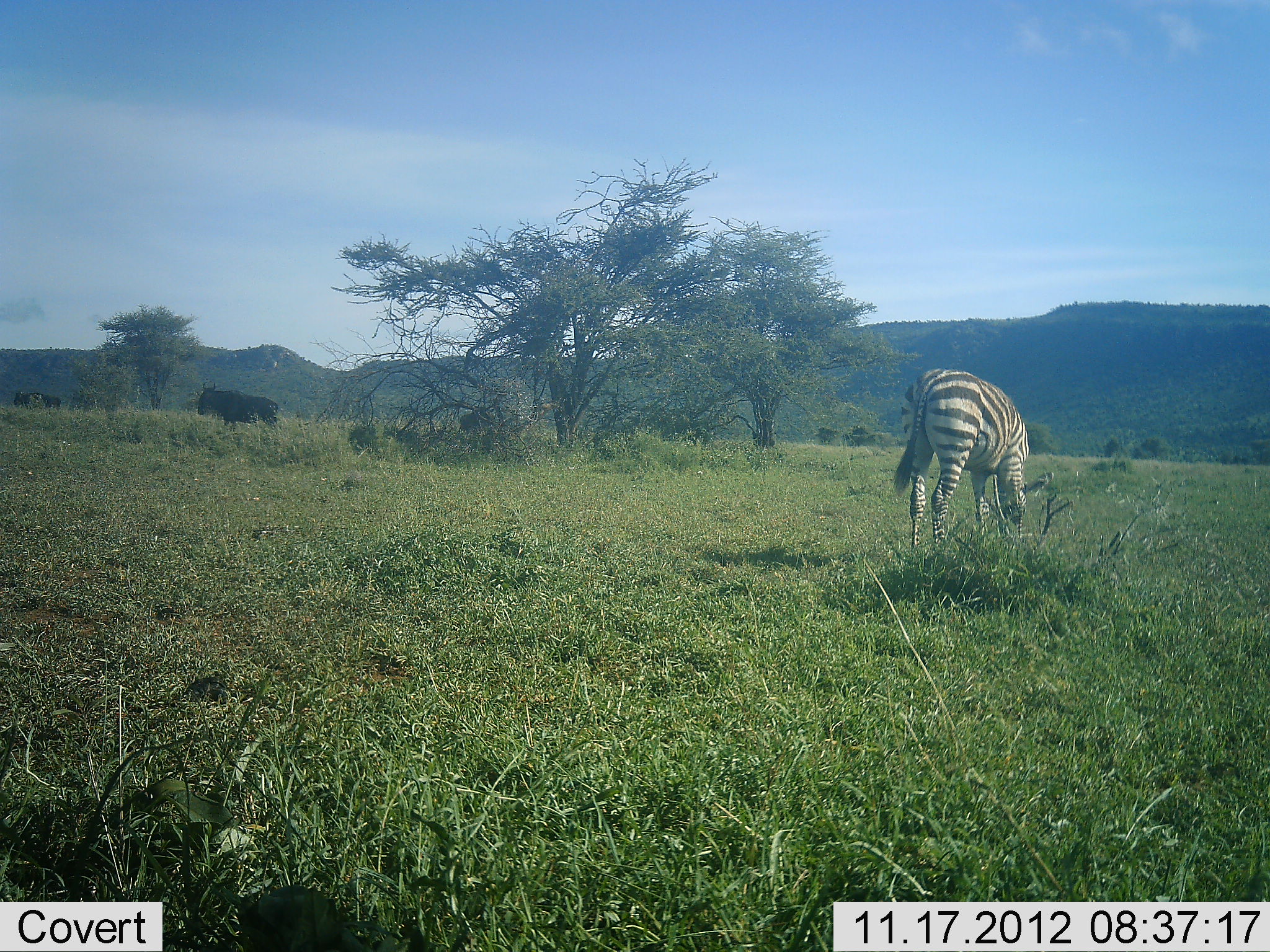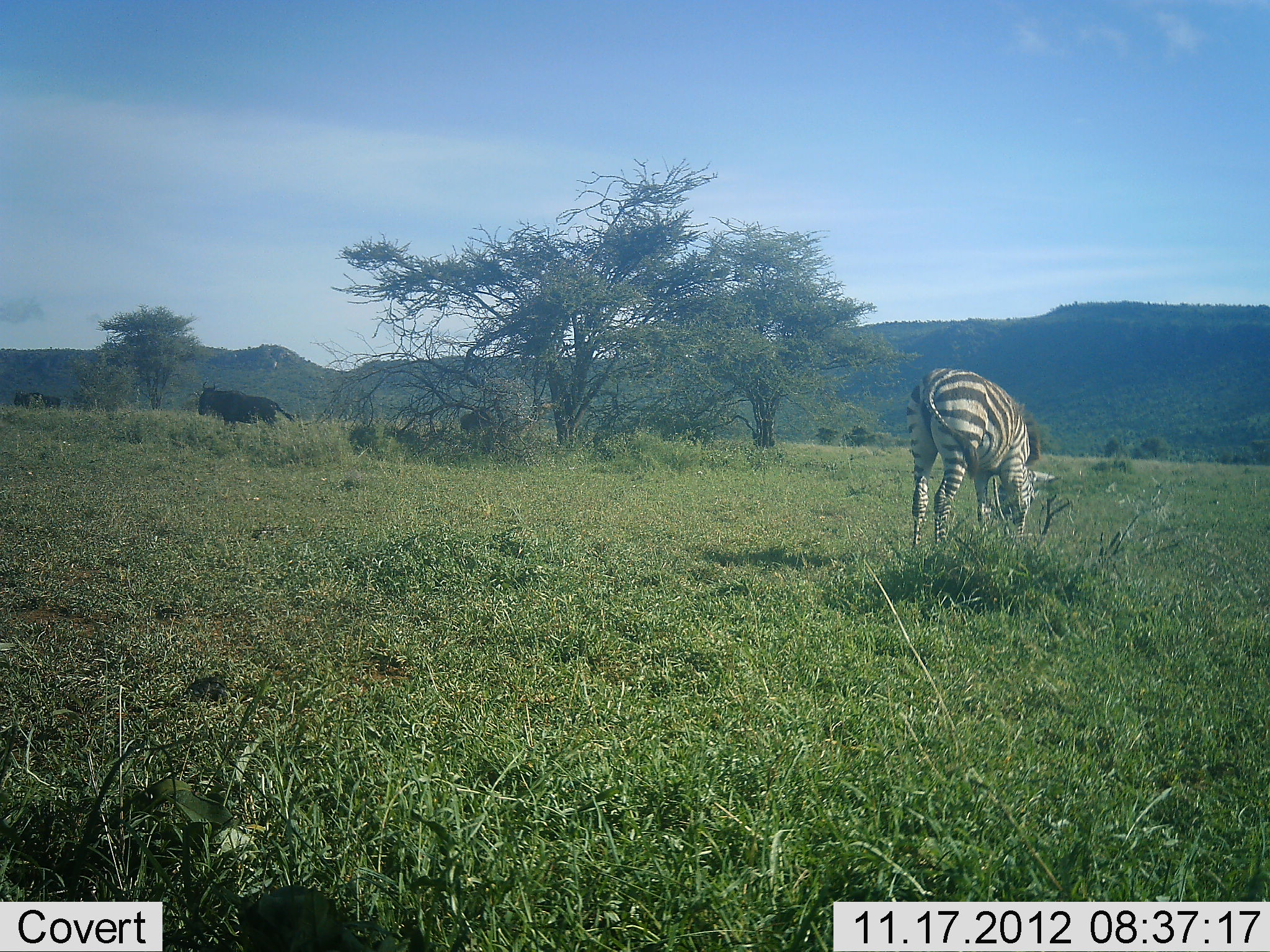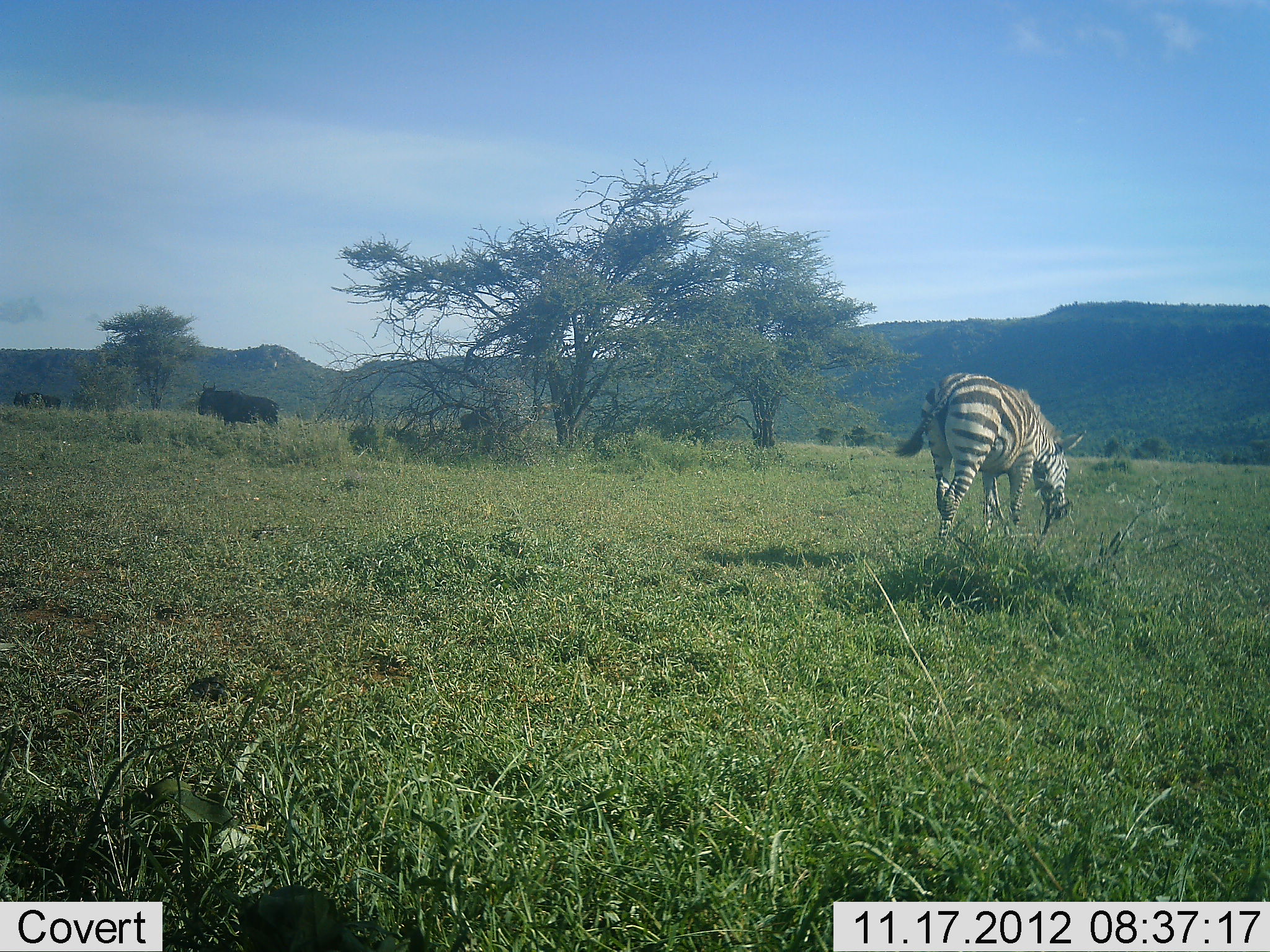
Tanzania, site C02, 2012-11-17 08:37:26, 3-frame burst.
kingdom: Animalia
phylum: Chordata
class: Mammalia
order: Artiodactyla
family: Bovidae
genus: Connochaetes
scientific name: Connochaetes taurinus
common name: blue wildebeest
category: wildebeest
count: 2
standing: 100%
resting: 0%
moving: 0%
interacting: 0%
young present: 0%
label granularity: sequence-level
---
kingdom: Animalia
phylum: Chordata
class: Mammalia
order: Perissodactyla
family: Equidae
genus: Equus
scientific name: Equus quagga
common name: plains zebra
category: zebra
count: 1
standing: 31%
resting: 0%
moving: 0%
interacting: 0%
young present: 0%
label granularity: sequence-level